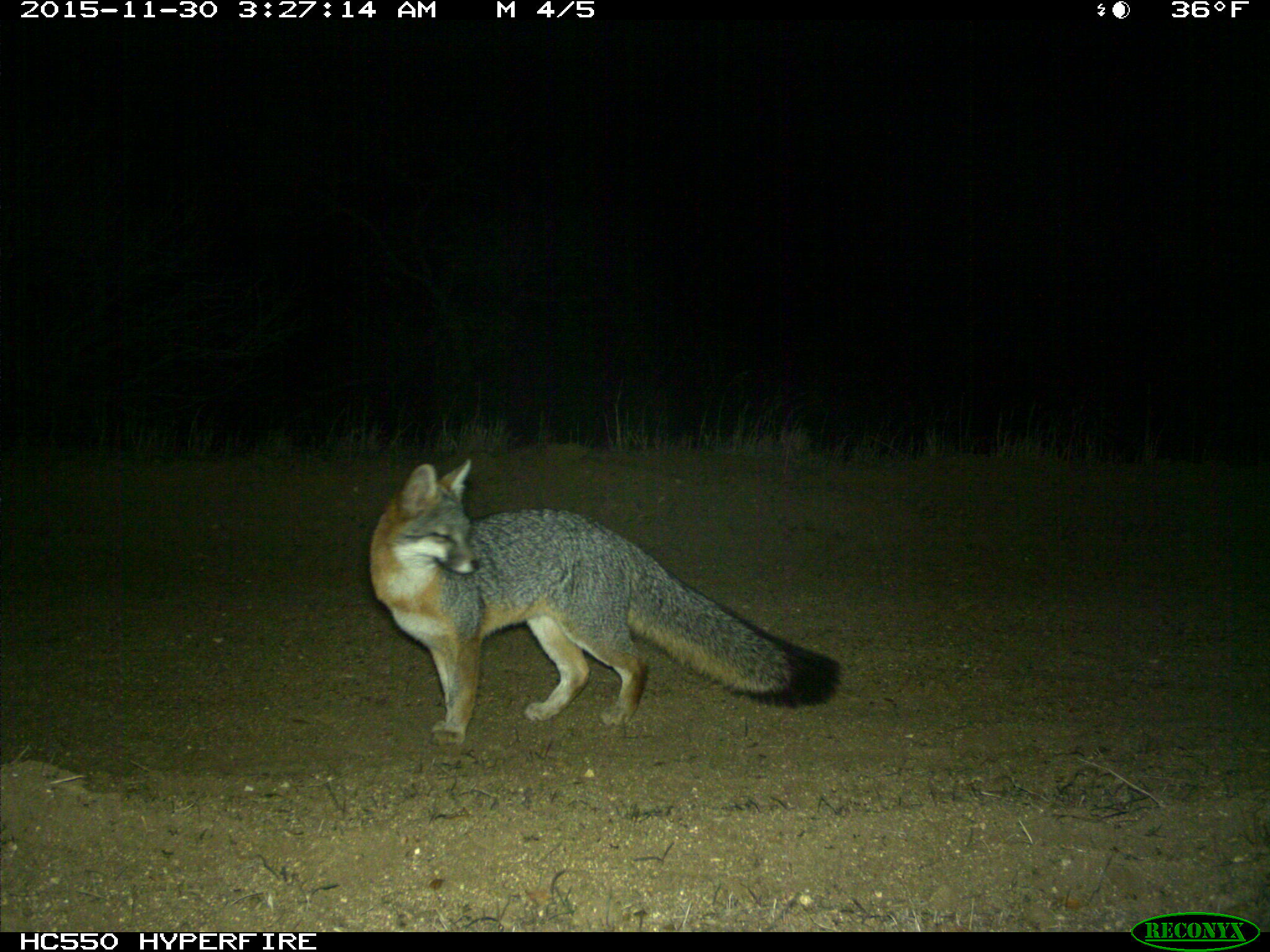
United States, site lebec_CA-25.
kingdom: Animalia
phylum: Chordata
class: Mammalia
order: Carnivora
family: Canidae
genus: Urocyon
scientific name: Urocyon cinereoargenteus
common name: gray fox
Urocyon cinereoargenteus (gray fox).